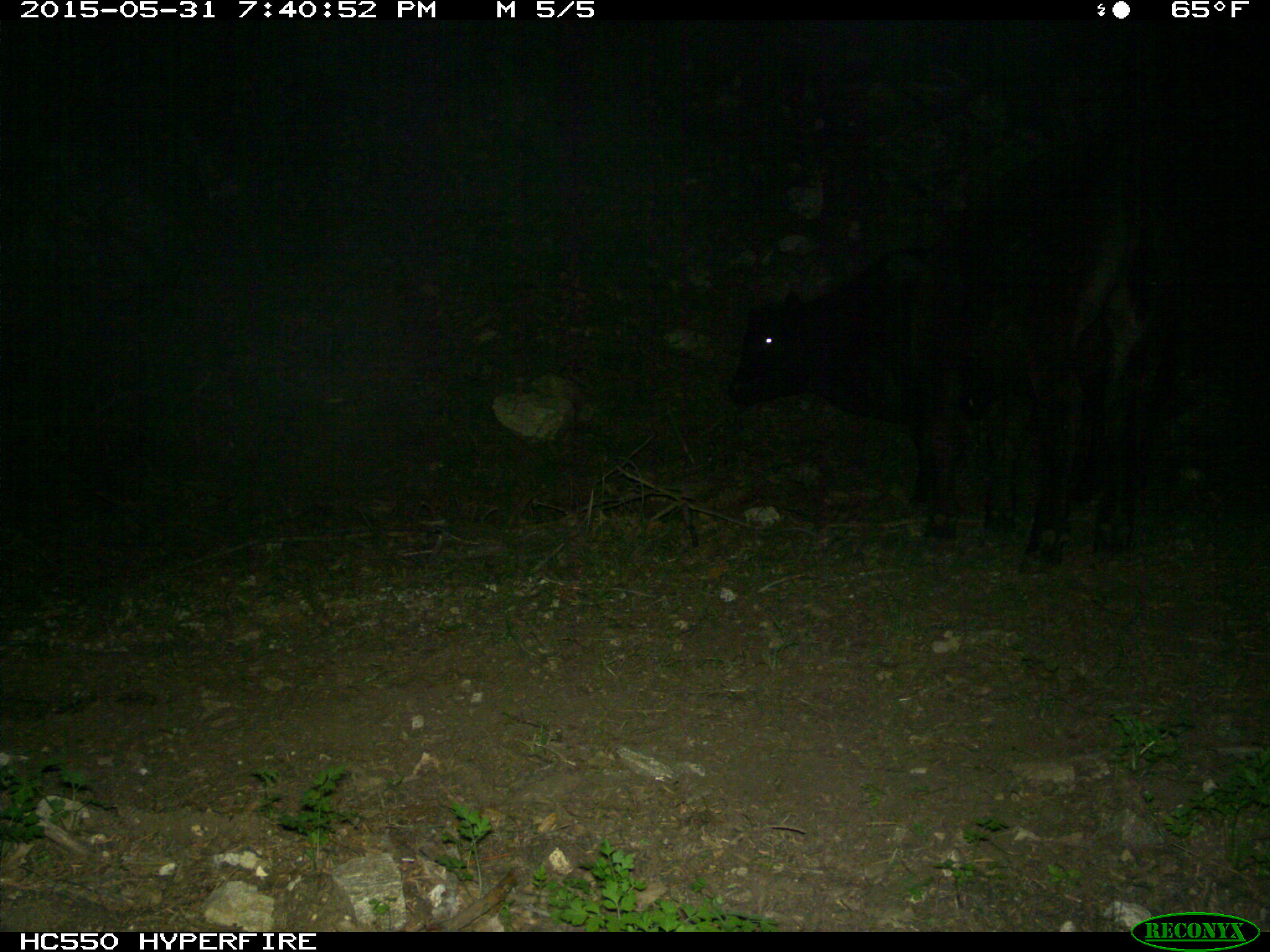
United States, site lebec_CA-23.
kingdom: Animalia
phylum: Chordata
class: Mammalia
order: Artiodactyla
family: Bovidae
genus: Bos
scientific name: Bos taurus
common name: domestic cow